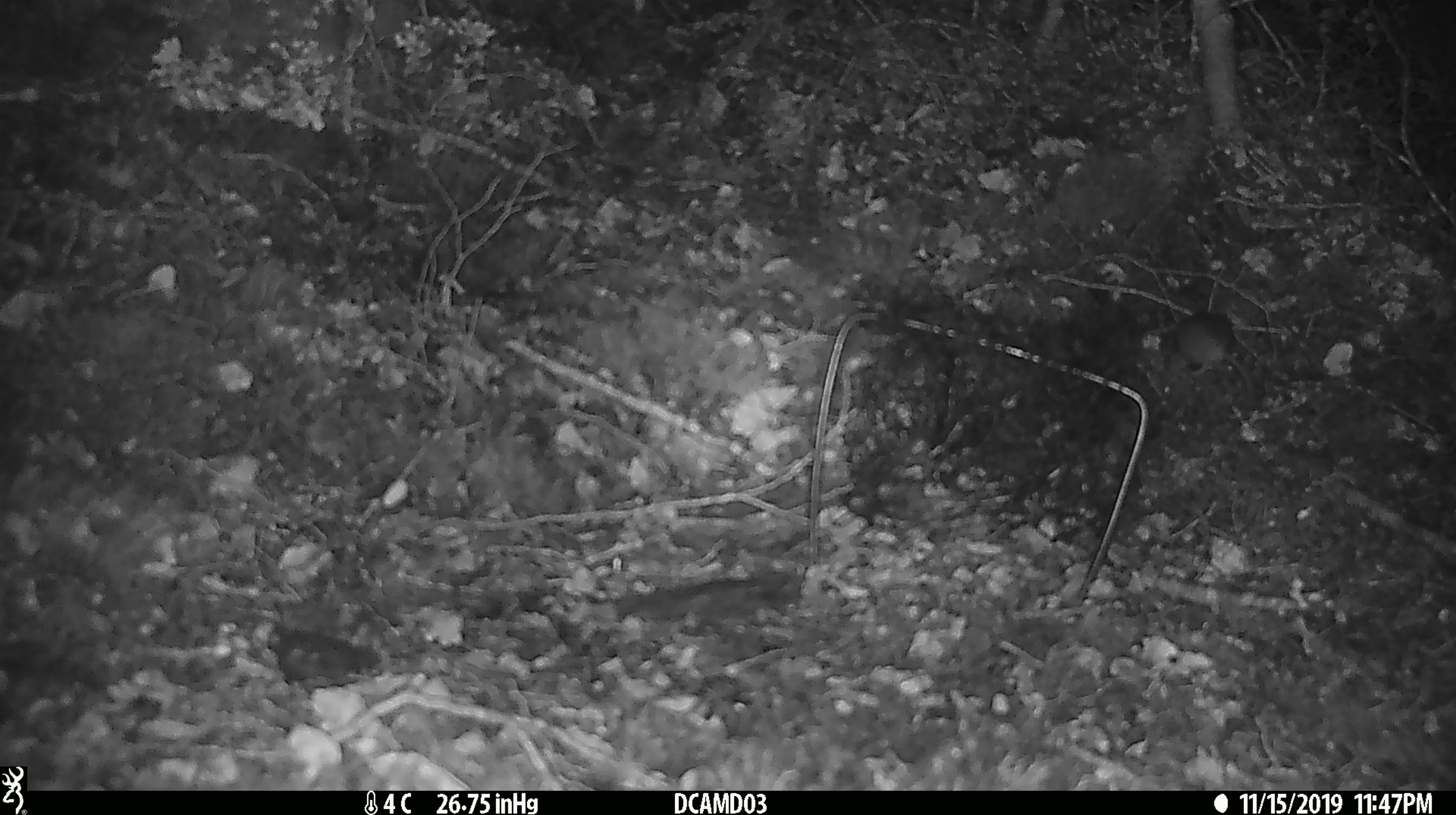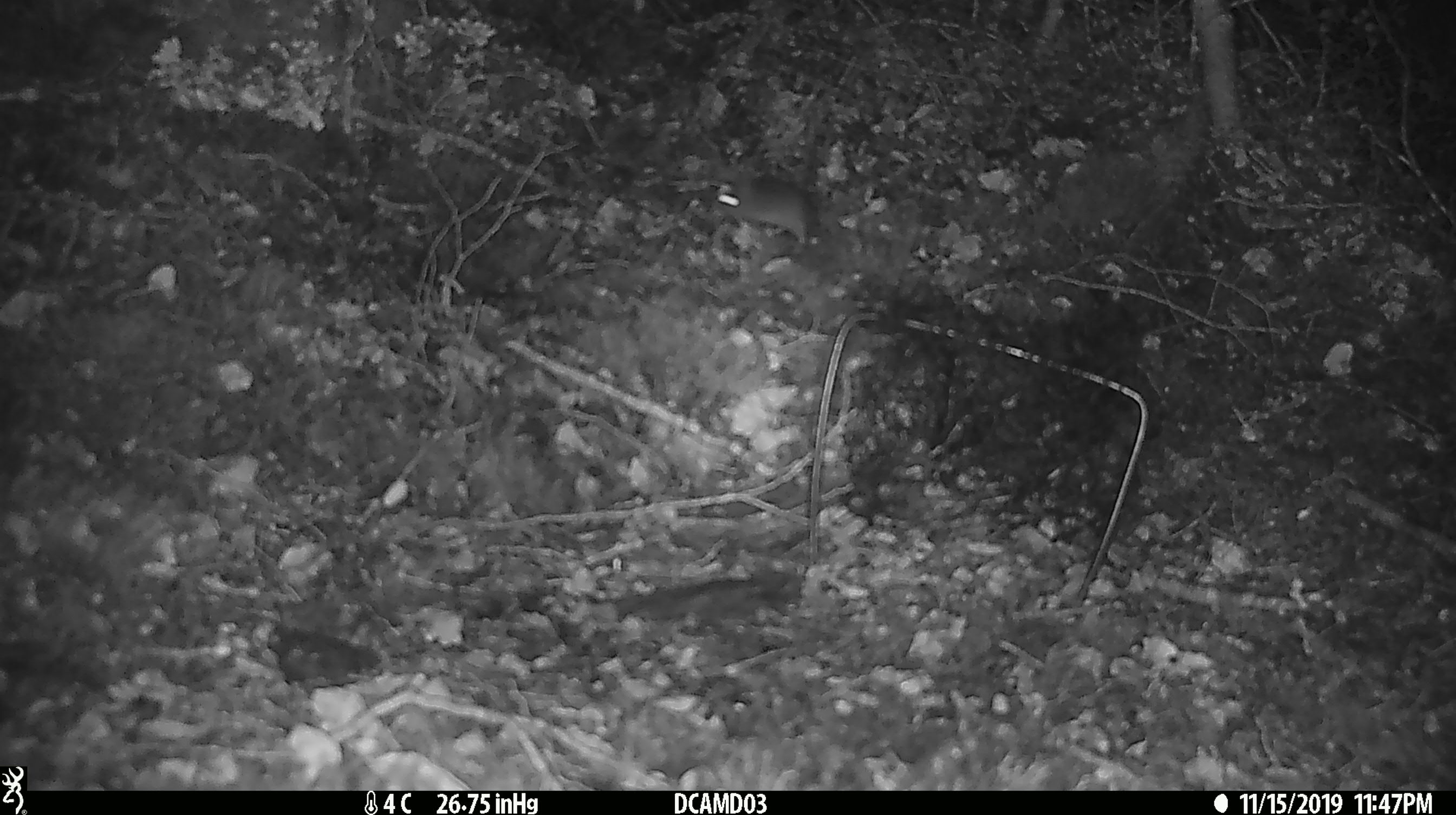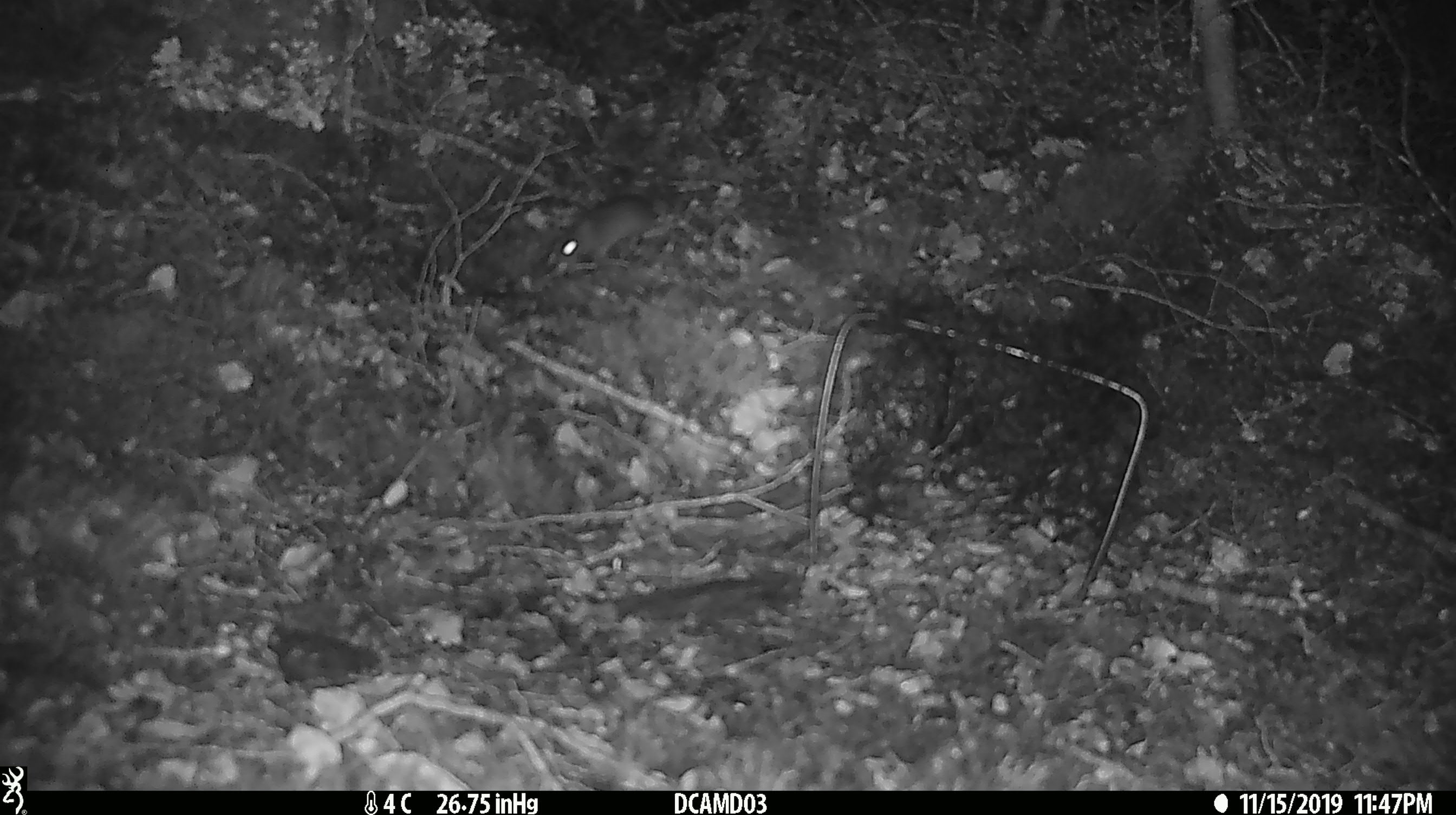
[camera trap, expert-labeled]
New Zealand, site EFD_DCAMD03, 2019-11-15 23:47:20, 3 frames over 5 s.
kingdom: Animalia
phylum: Chordata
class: Mammalia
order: Rodentia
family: Muridae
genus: Mus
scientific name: Mus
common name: mouse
Mouse (Mus).